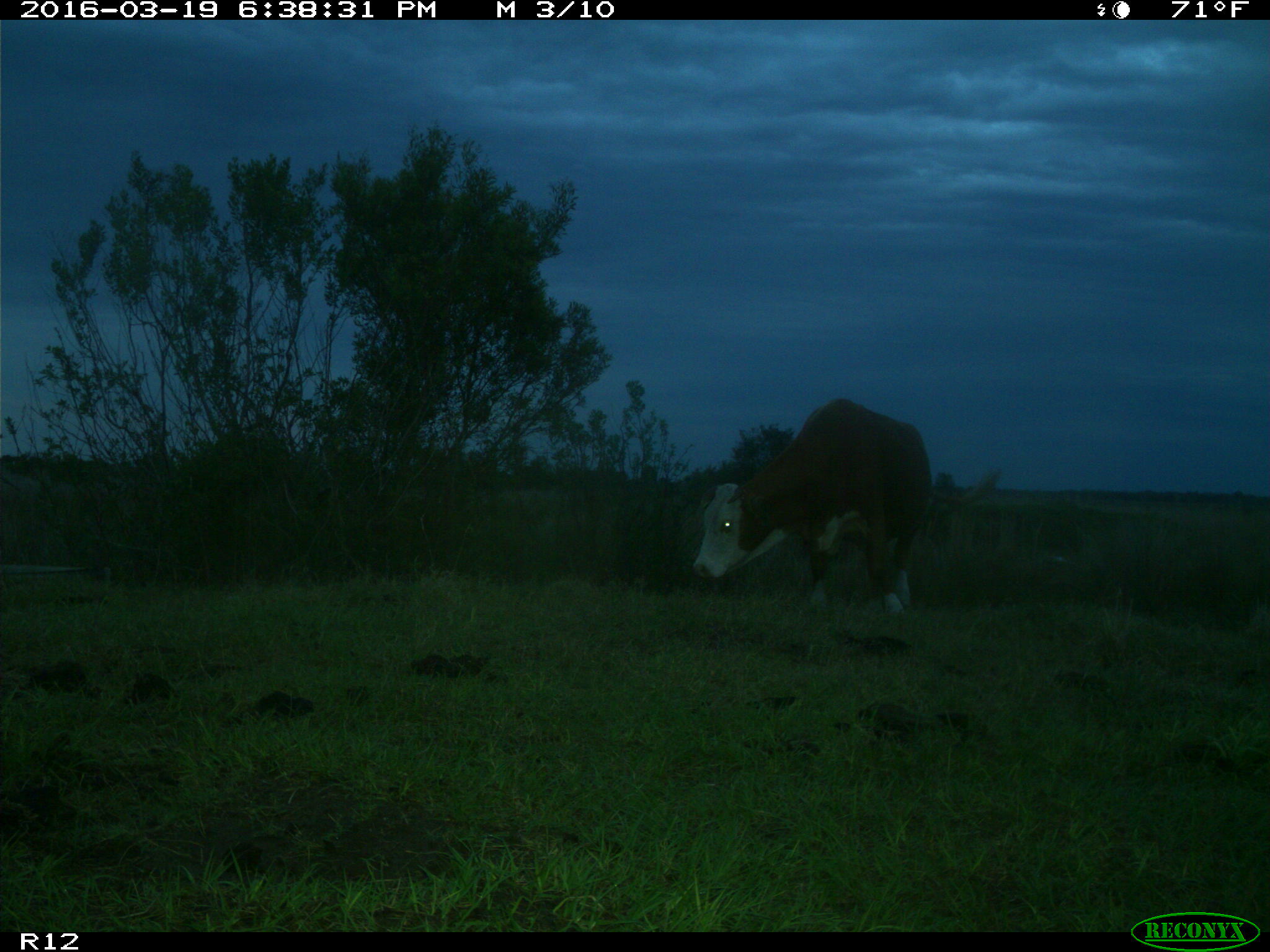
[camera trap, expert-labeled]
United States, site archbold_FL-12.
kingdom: Animalia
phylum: Chordata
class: Mammalia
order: Artiodactyla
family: Bovidae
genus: Bos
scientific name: Bos taurus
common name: domestic cow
Bos taurus (domestic cow).